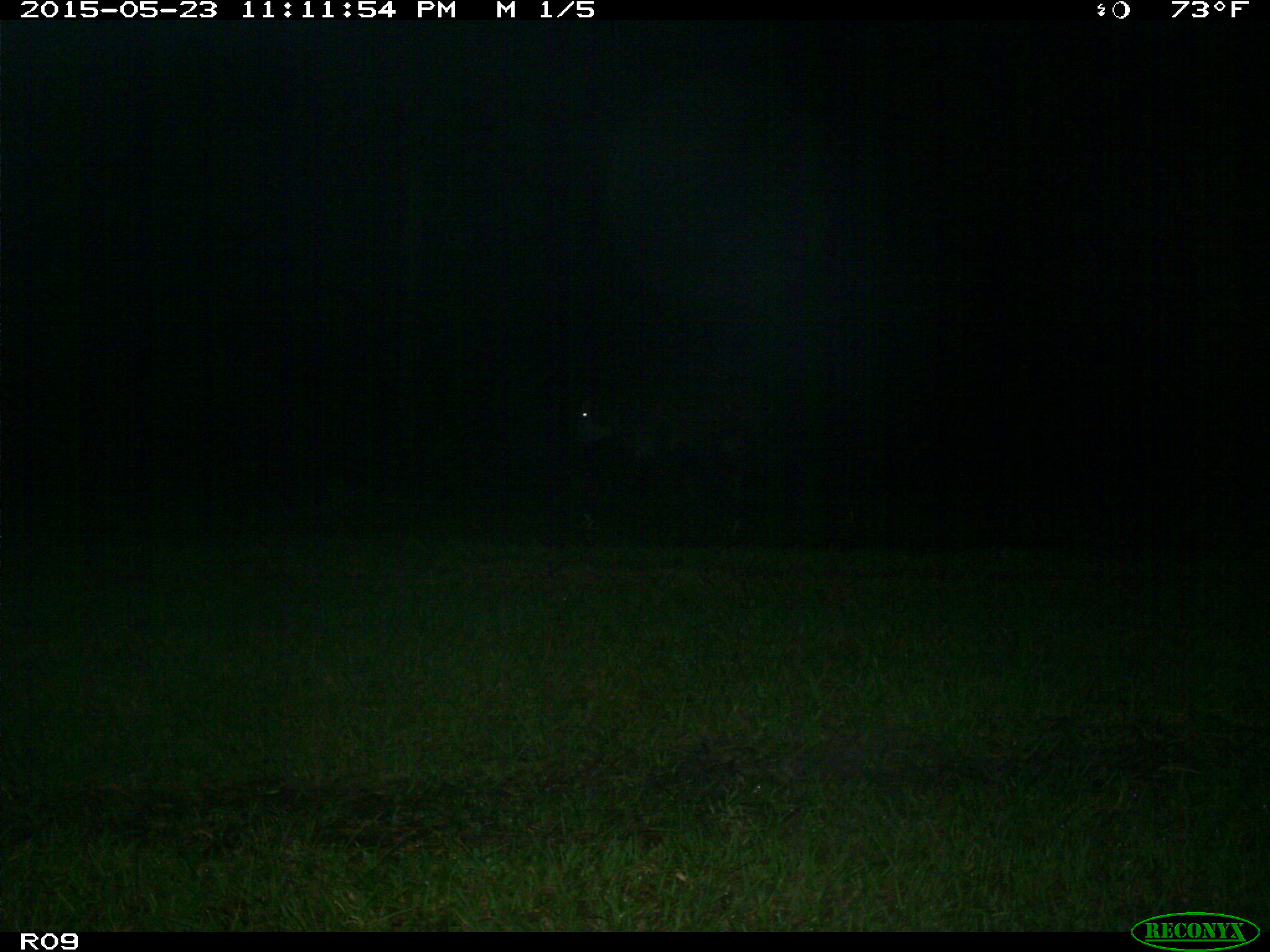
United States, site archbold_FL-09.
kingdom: Animalia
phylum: Chordata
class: Mammalia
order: Artiodactyla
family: Bovidae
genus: Bos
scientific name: Bos taurus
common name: domestic cow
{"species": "Bos taurus (domestic cow)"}